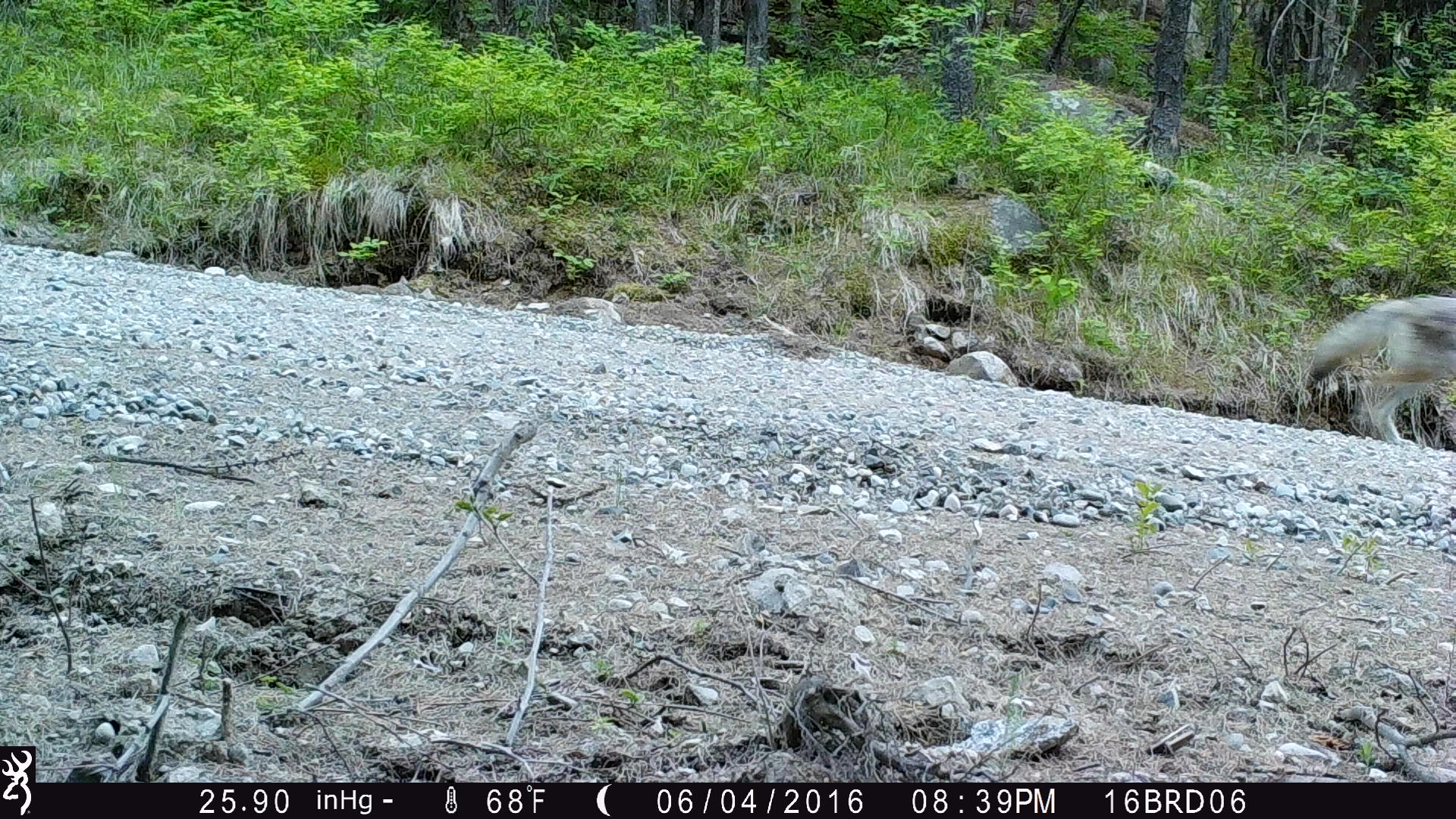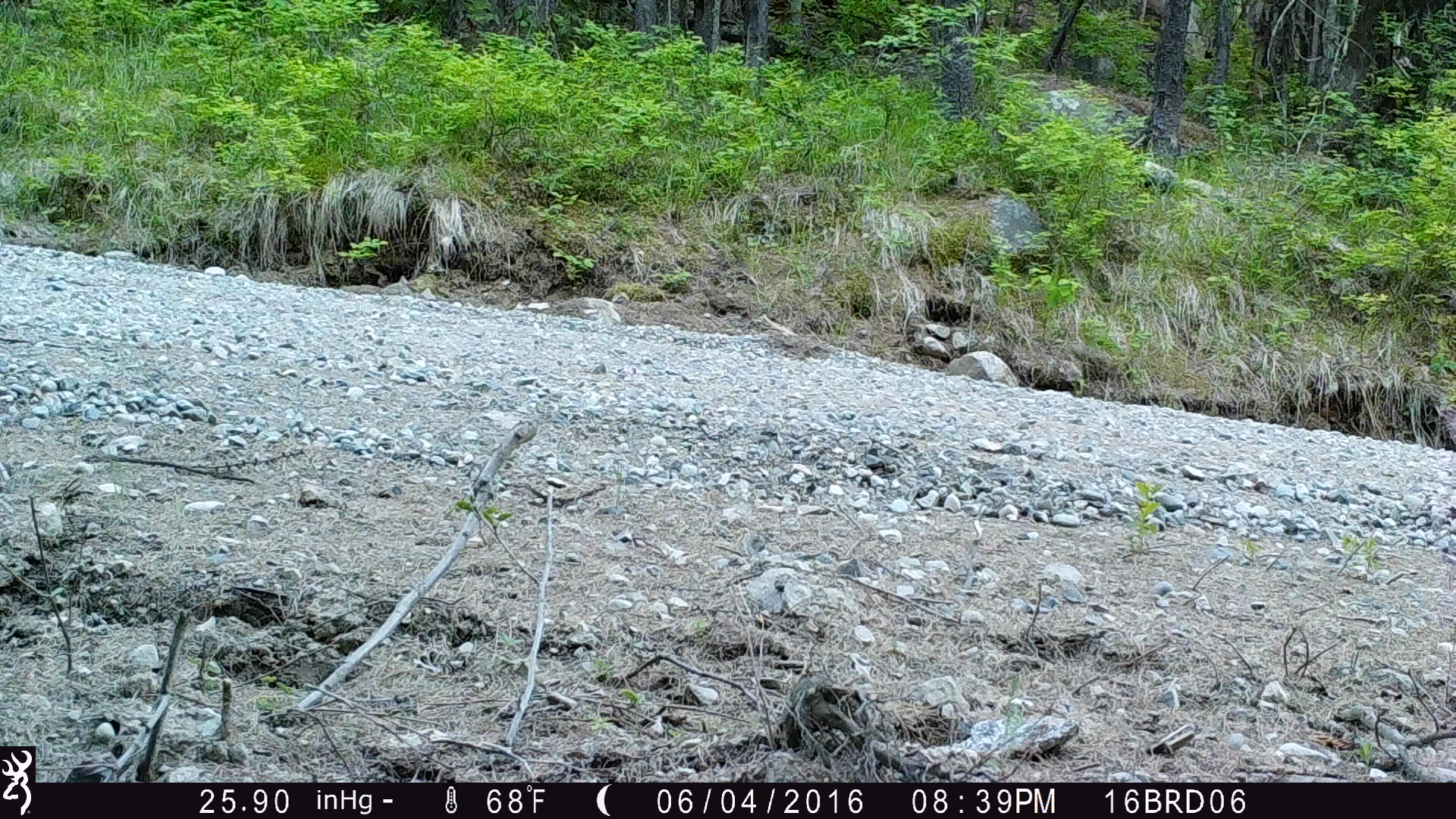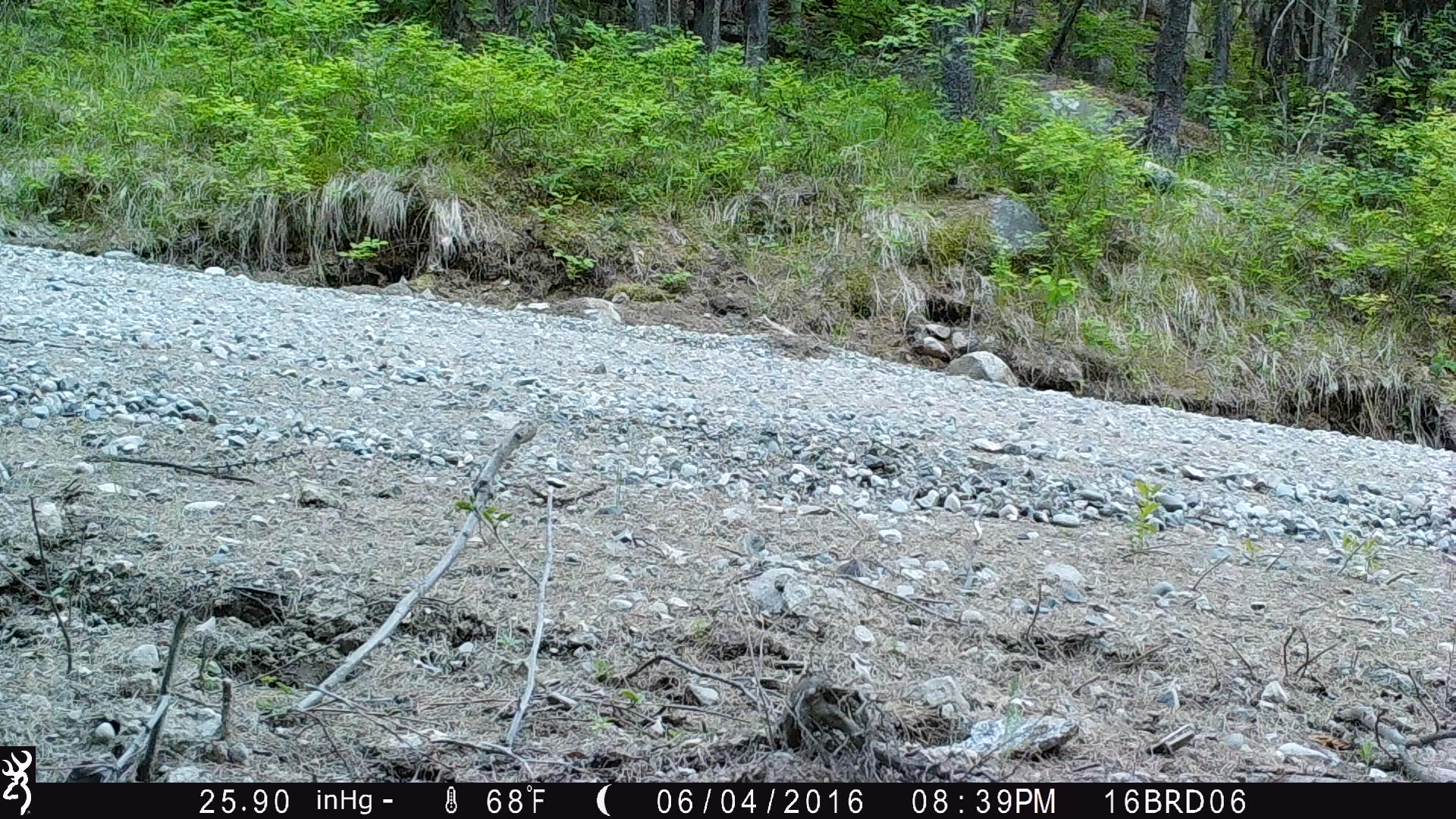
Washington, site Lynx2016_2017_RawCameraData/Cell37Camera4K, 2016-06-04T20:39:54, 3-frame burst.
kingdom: Animalia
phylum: Chordata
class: Mammalia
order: Carnivora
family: Canidae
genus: Canis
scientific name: Canis latrans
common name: coyote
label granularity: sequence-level